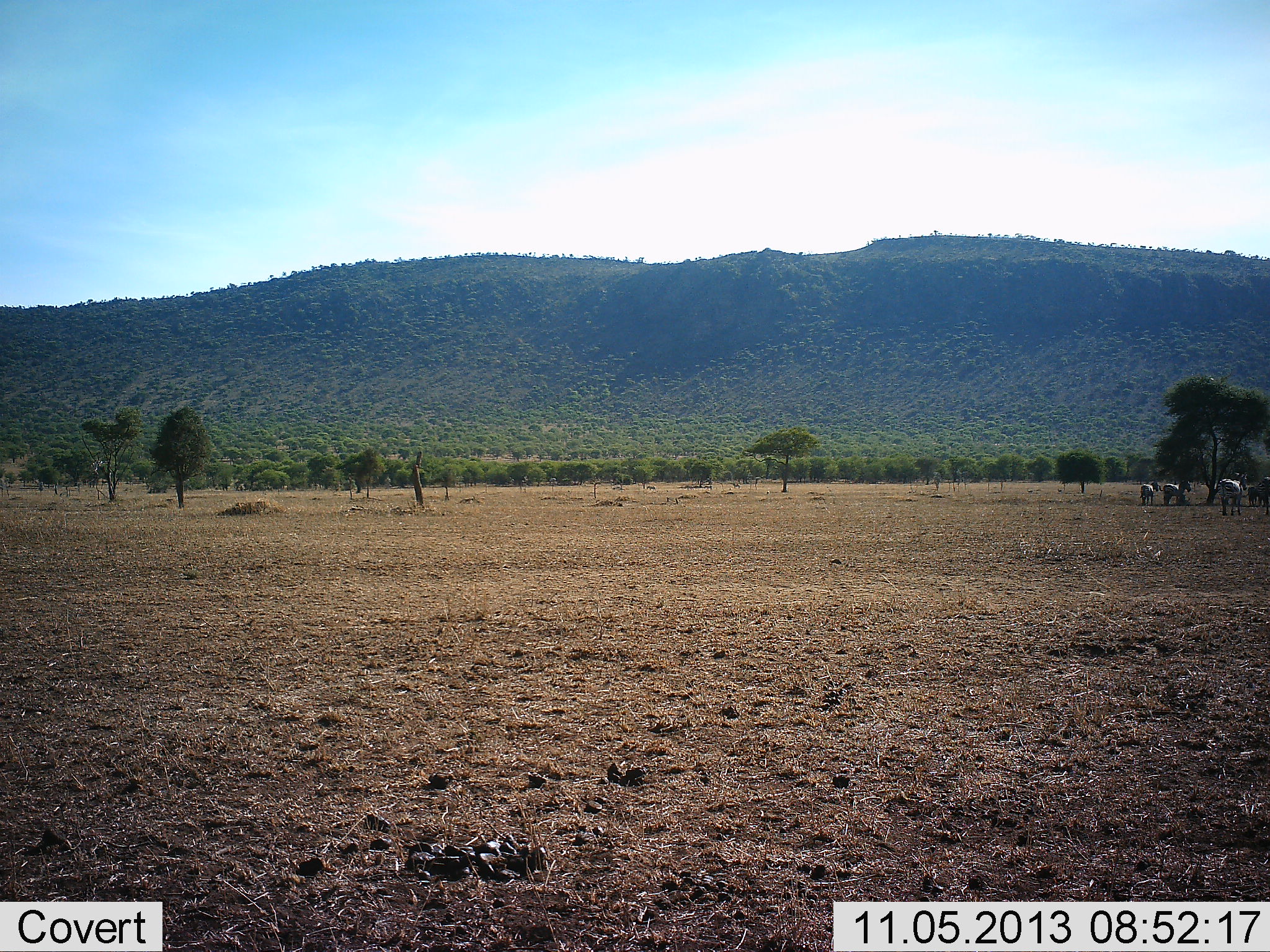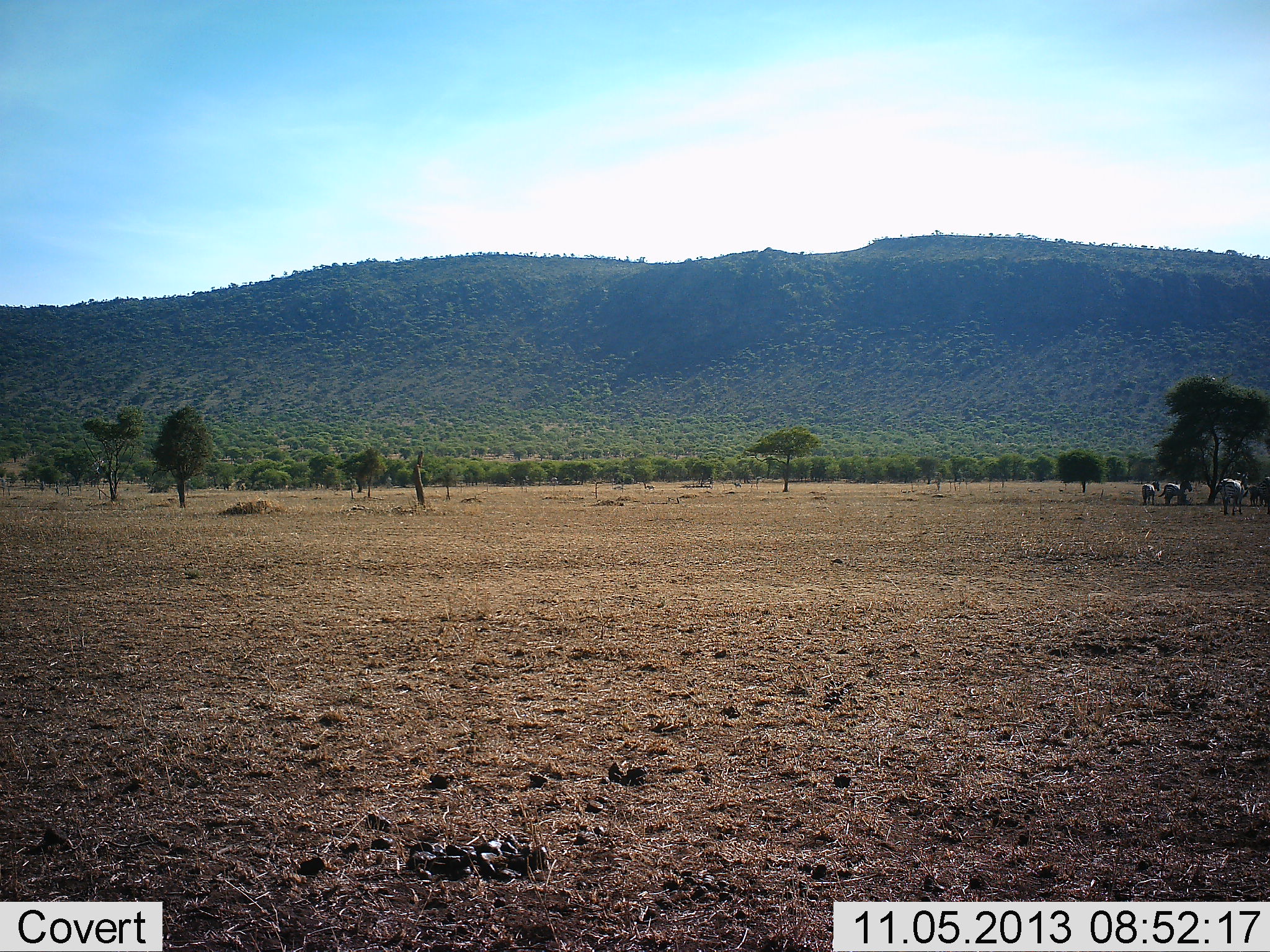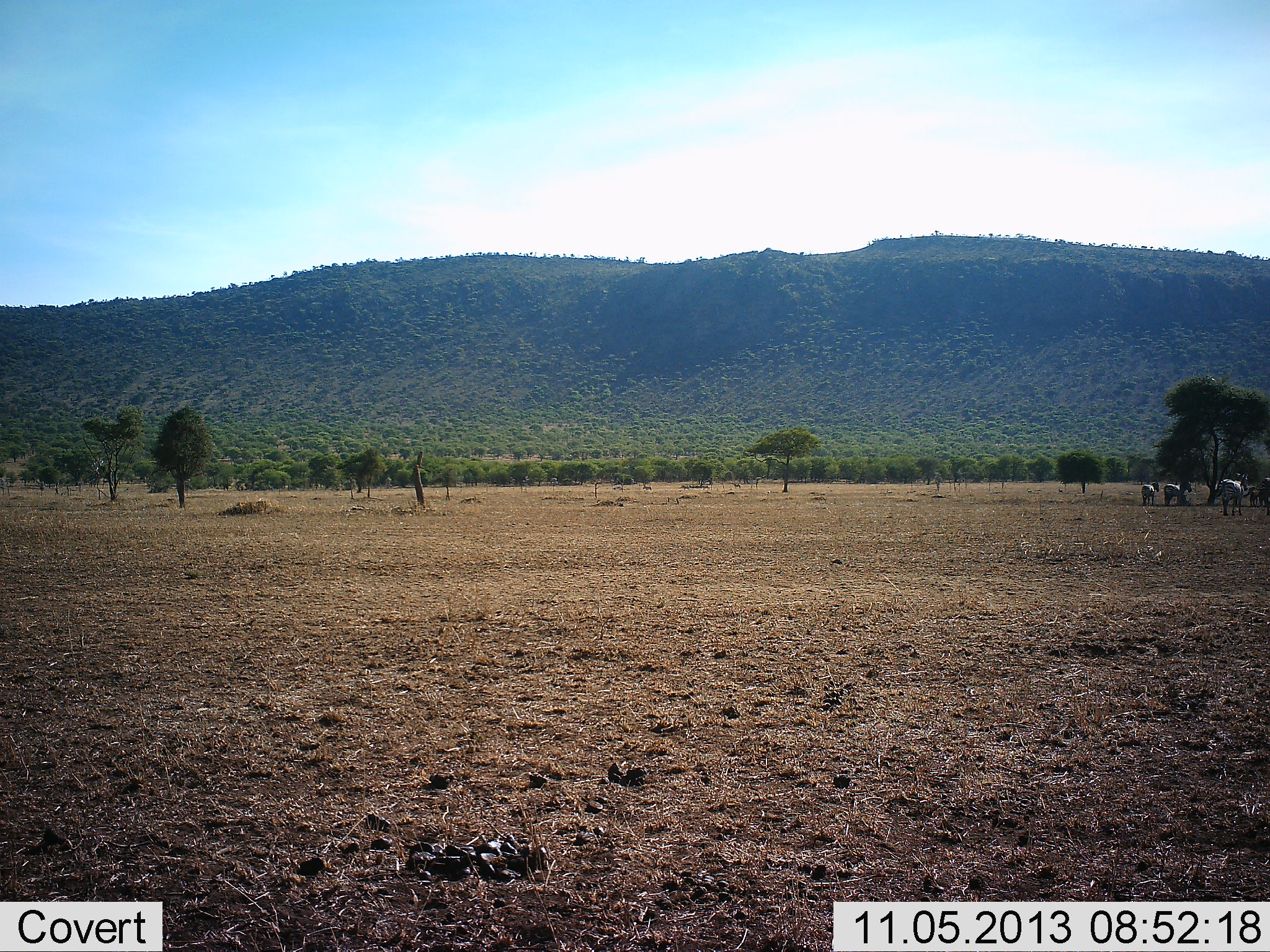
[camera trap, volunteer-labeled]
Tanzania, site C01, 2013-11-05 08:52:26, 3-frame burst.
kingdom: Animalia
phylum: Chordata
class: Mammalia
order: Perissodactyla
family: Equidae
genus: Equus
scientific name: Equus quagga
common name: plains zebra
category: zebra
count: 4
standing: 80%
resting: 20%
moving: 10%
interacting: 0%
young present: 0%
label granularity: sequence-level